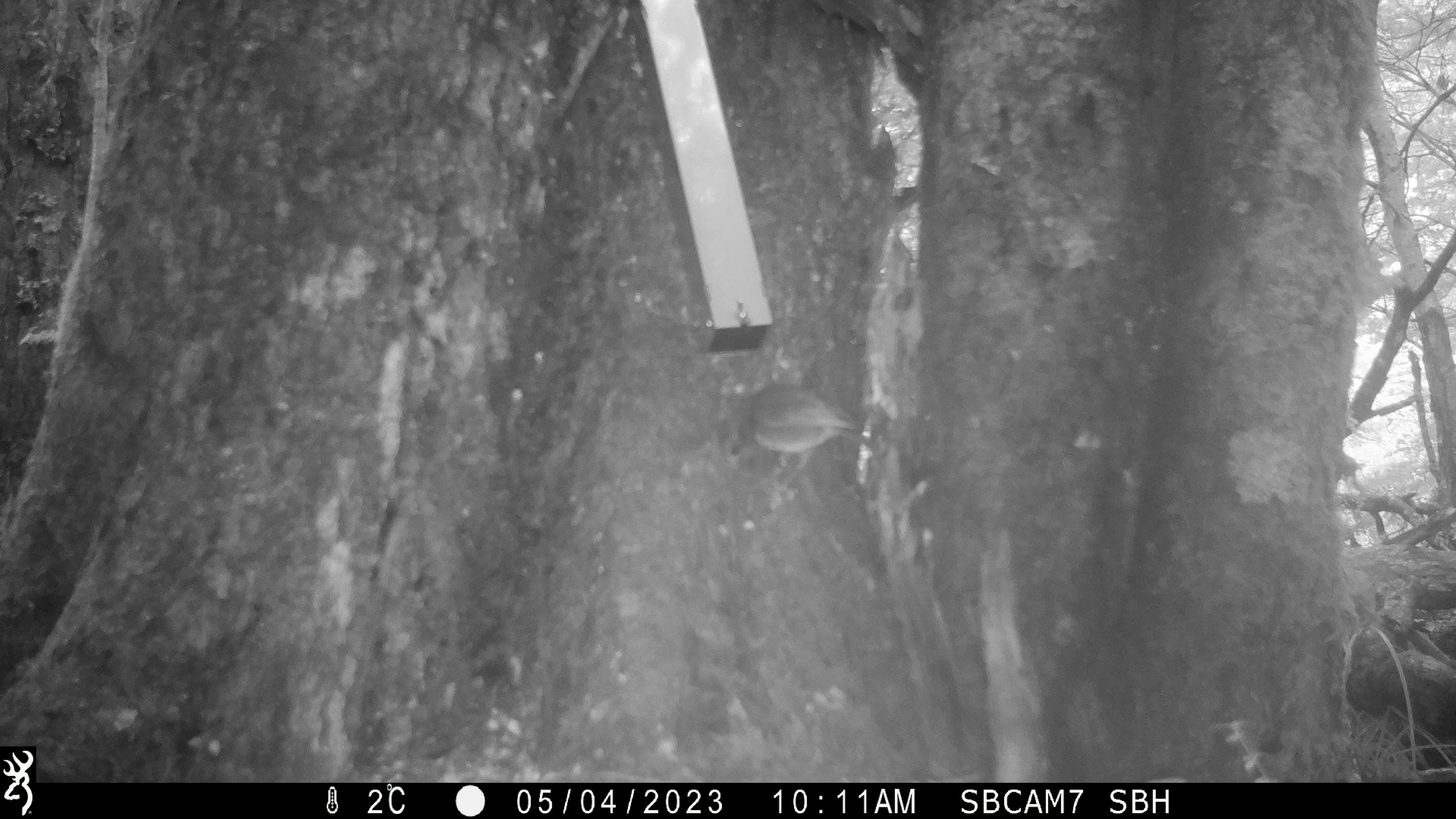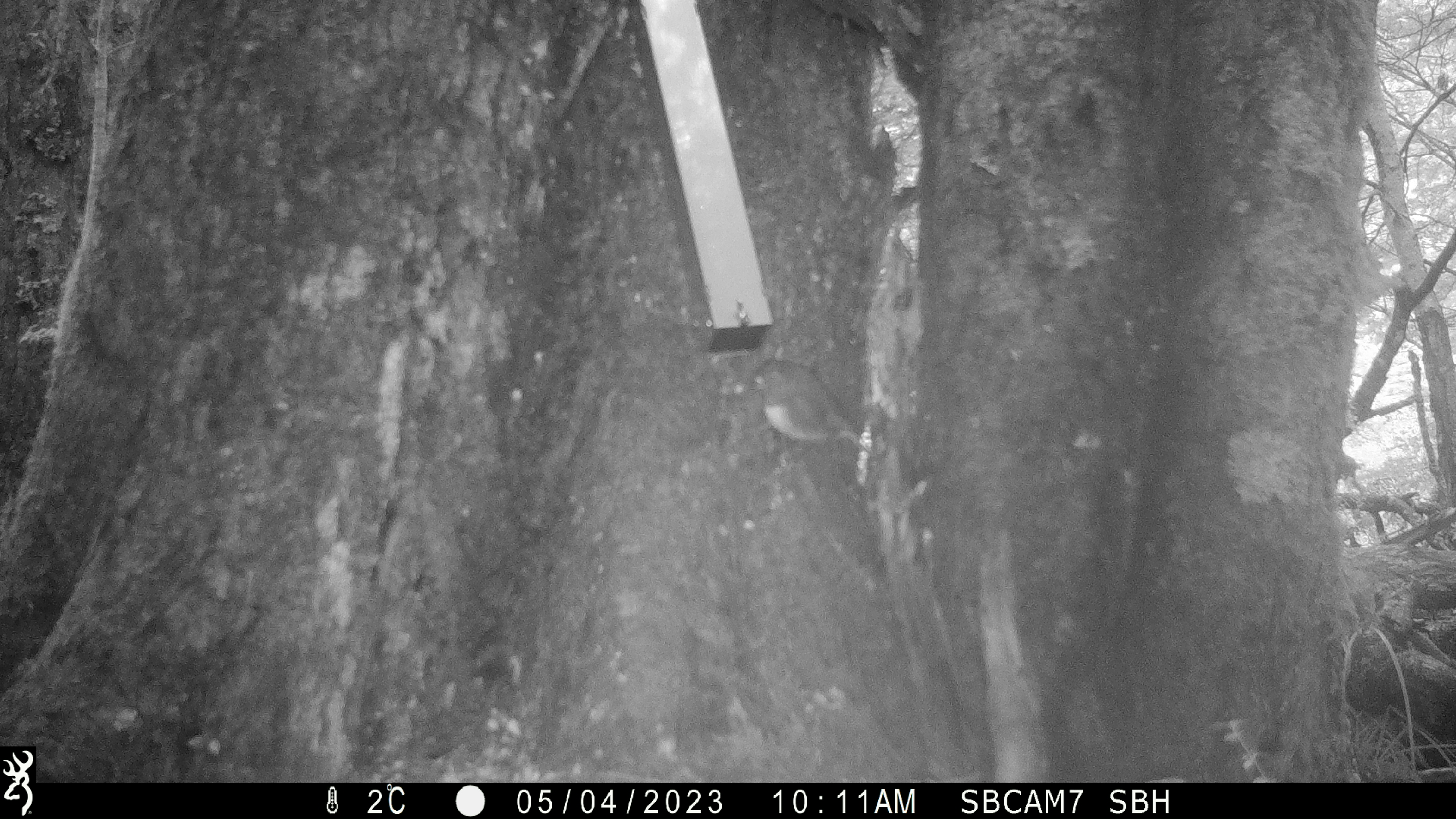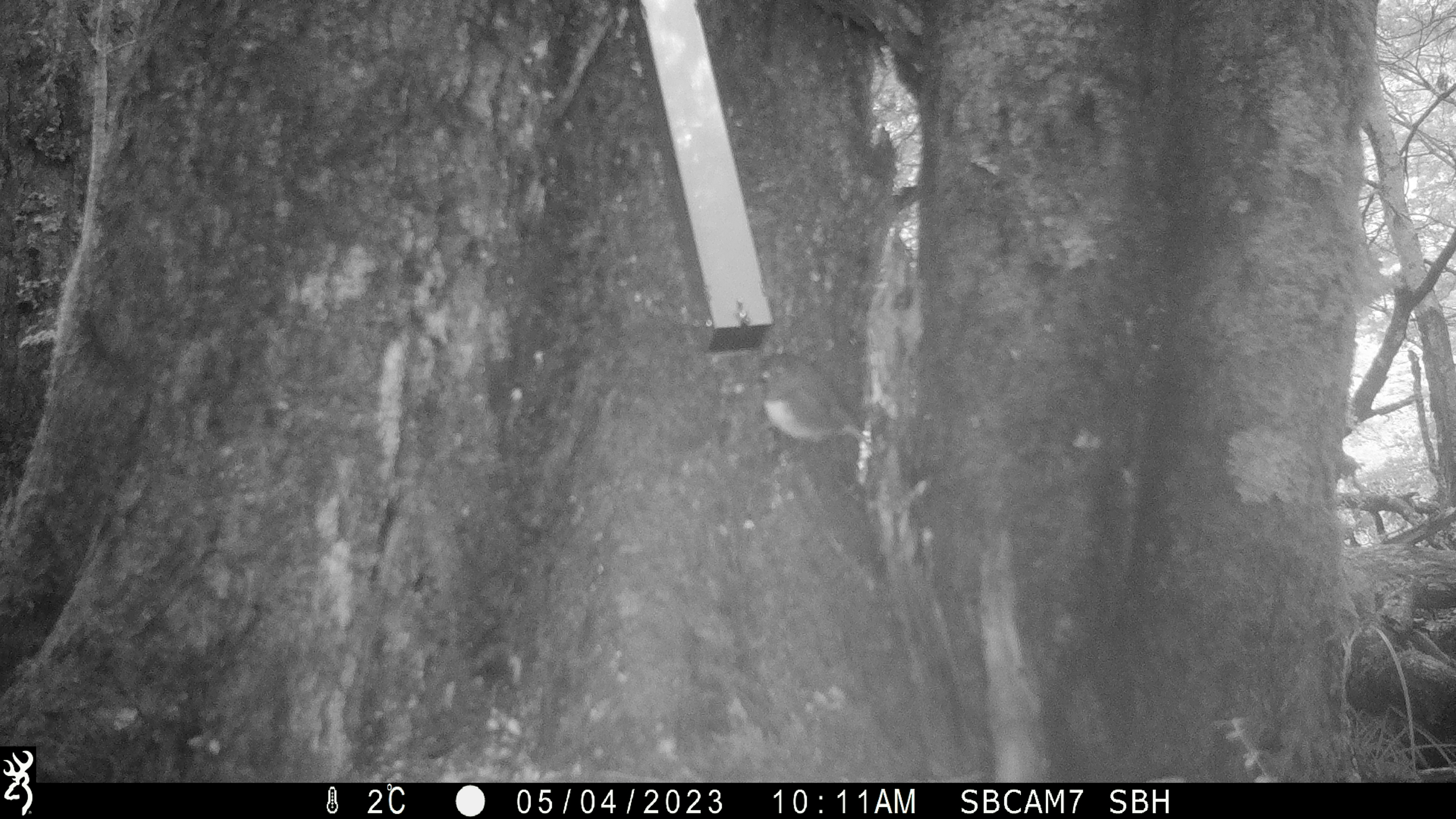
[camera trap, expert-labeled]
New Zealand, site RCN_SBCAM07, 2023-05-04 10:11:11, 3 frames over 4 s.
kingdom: Animalia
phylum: Chordata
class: Aves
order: Passeriformes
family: Petroicidae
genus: Petroica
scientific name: Petroica australis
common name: new zealand robin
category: robin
Robin (new zealand robin) (Petroica australis).